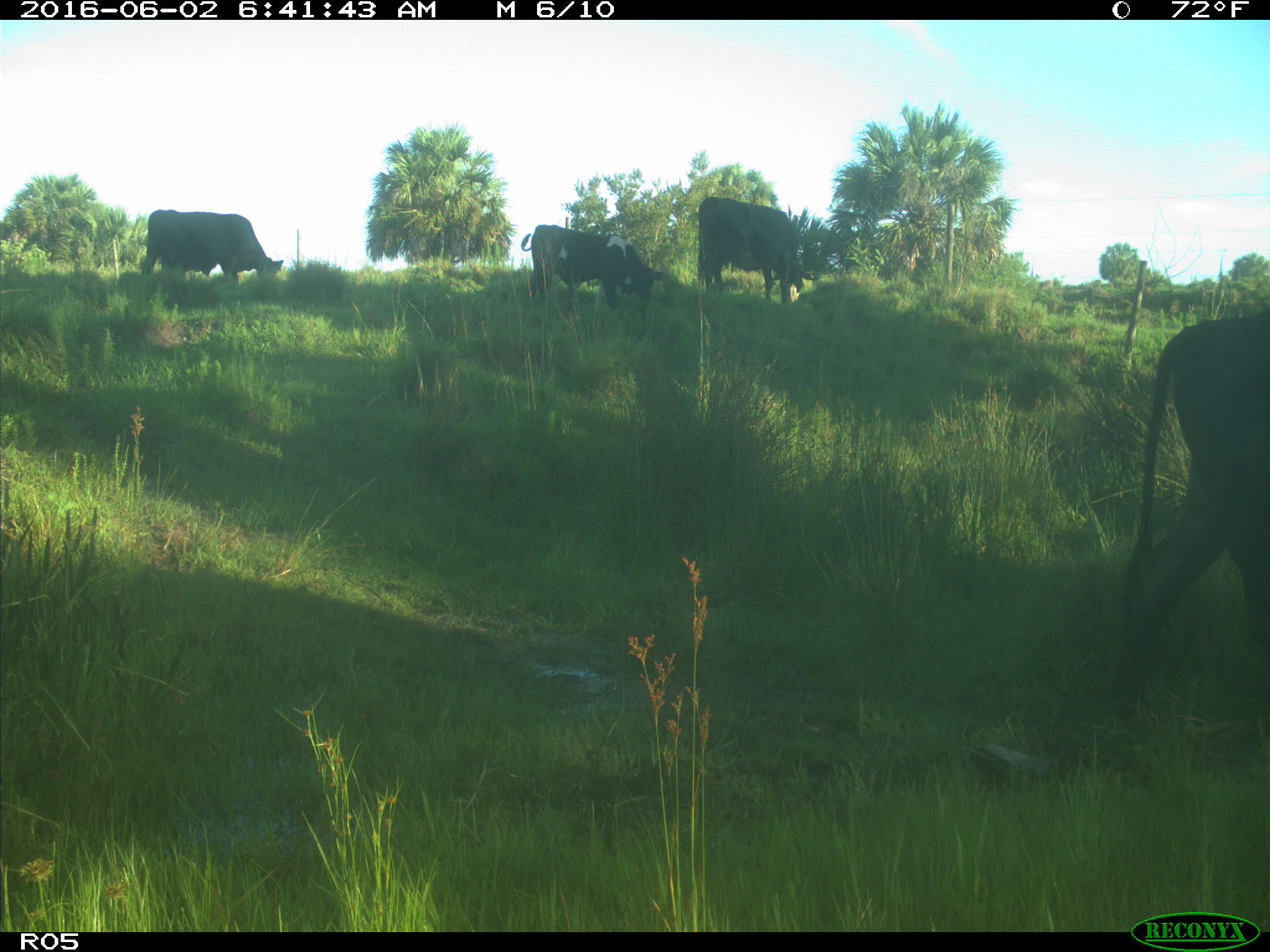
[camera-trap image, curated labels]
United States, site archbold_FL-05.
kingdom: Animalia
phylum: Chordata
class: Mammalia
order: Artiodactyla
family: Bovidae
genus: Bos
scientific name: Bos taurus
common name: domestic cow